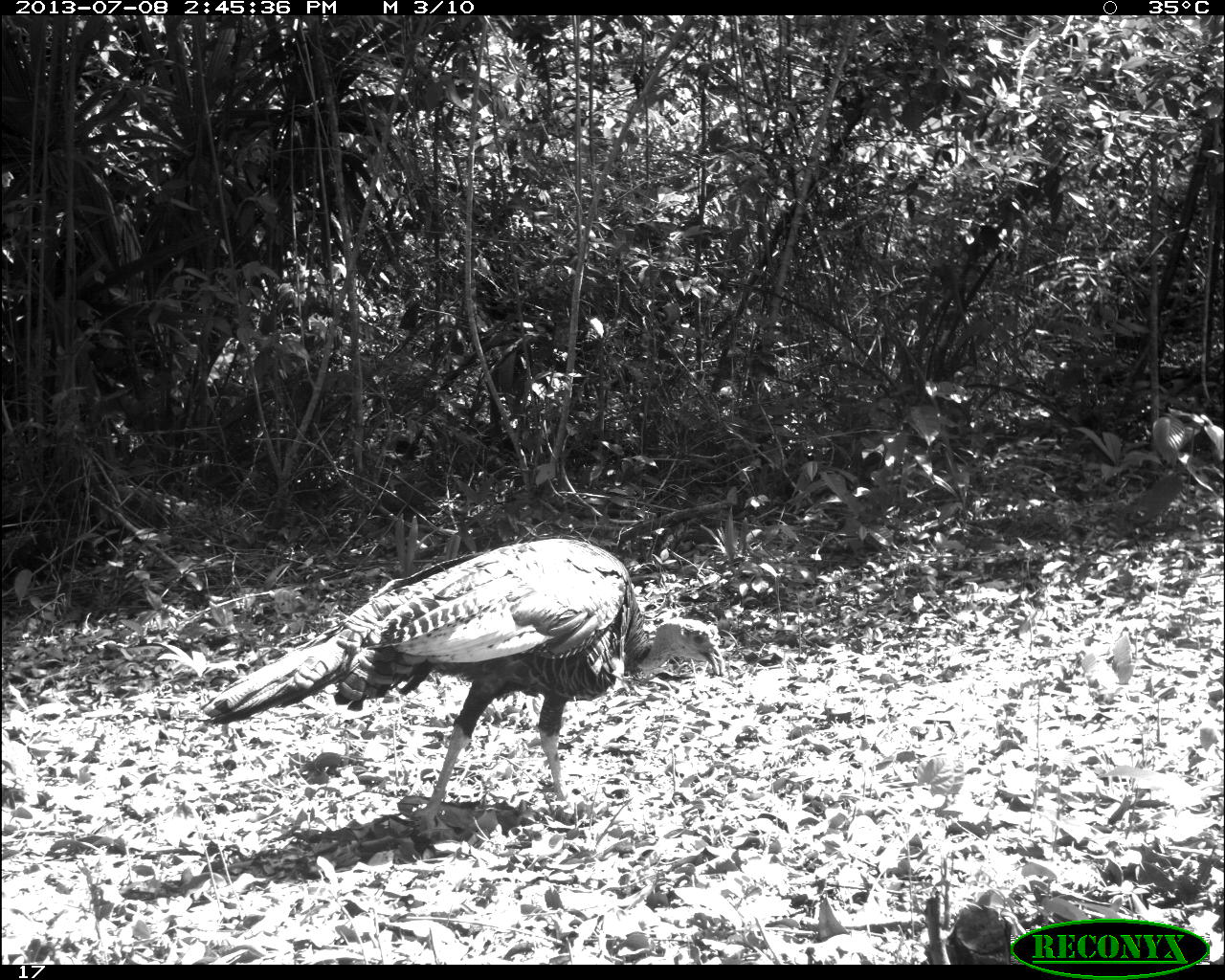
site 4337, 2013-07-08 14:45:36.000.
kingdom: Animalia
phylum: Chordata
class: Aves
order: Galliformes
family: Phasianidae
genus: Meleagris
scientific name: Meleagris ocellata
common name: ocellated turkey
Meleagris ocellata (ocellated turkey), count 1.